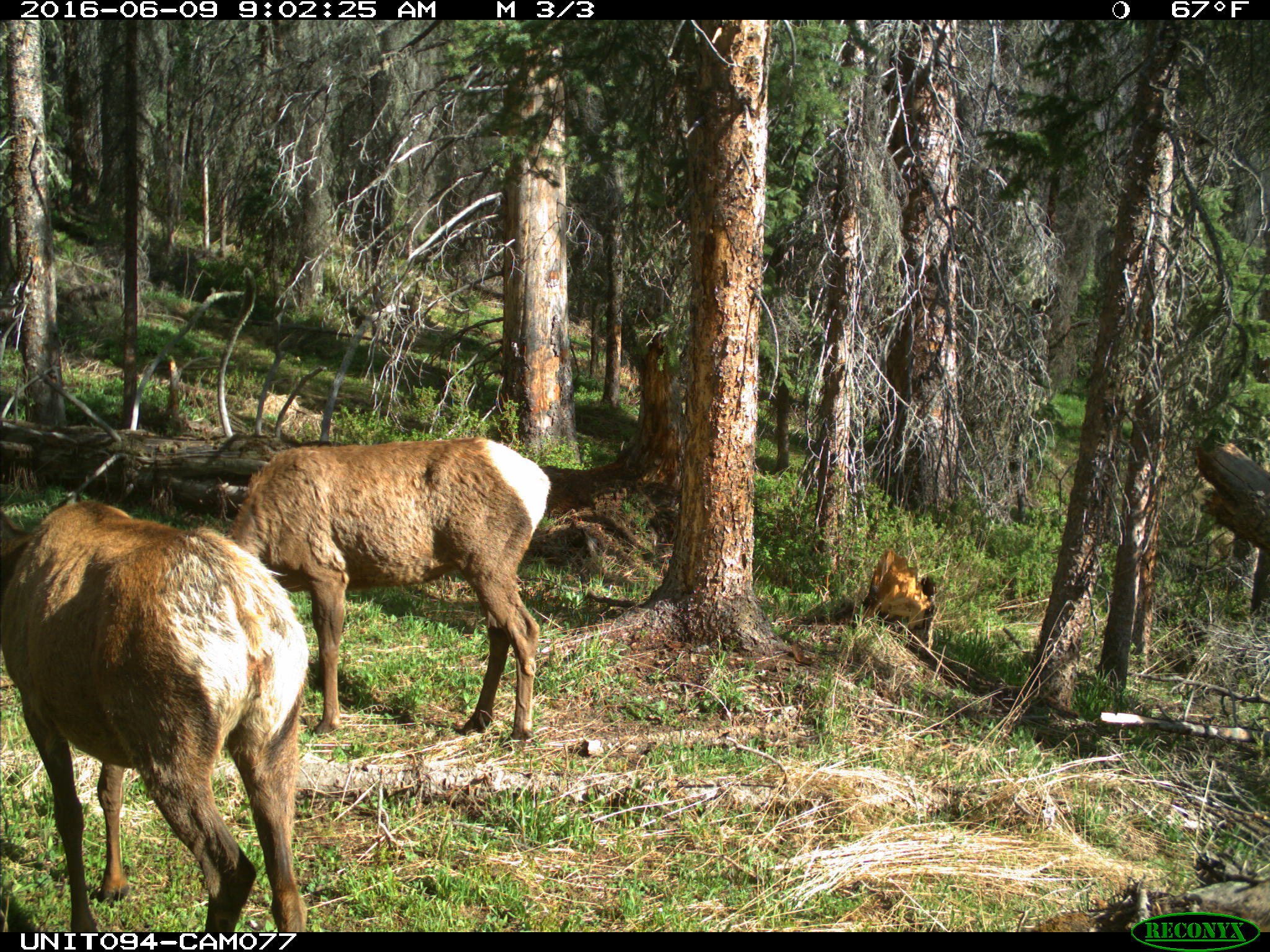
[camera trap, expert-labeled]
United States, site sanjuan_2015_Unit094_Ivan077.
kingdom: Animalia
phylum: Chordata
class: Mammalia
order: Artiodactyla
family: Cervidae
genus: Cervus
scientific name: Cervus elaphus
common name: red deer